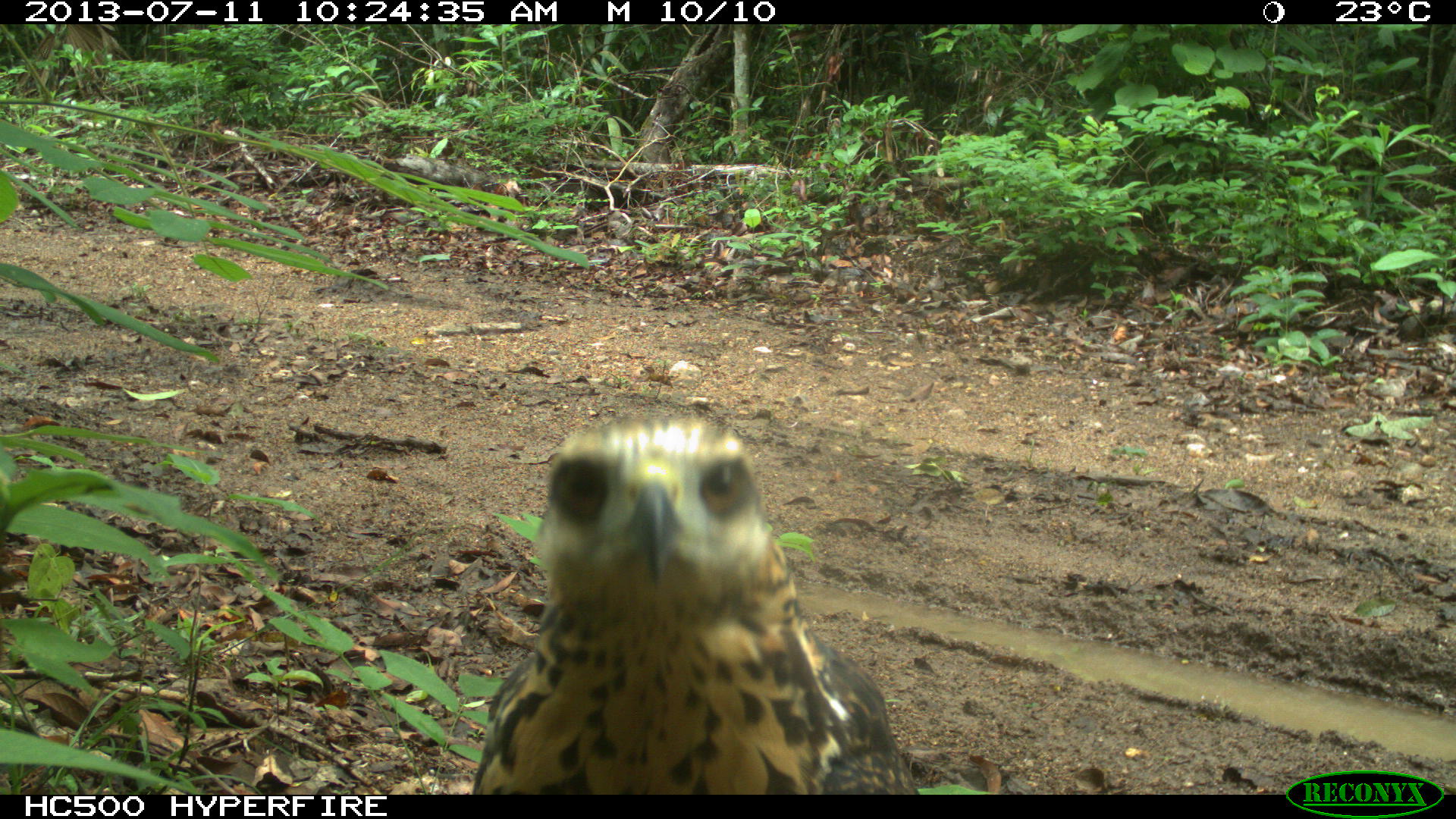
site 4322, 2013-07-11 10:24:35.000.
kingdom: Animalia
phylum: Chordata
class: Aves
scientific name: Aves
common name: birds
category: unknown raptor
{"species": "unknown raptor (birds) (Aves)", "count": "1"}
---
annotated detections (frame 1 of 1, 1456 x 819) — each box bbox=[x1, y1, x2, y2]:
unknown raptor: bbox=[470, 410, 924, 795]